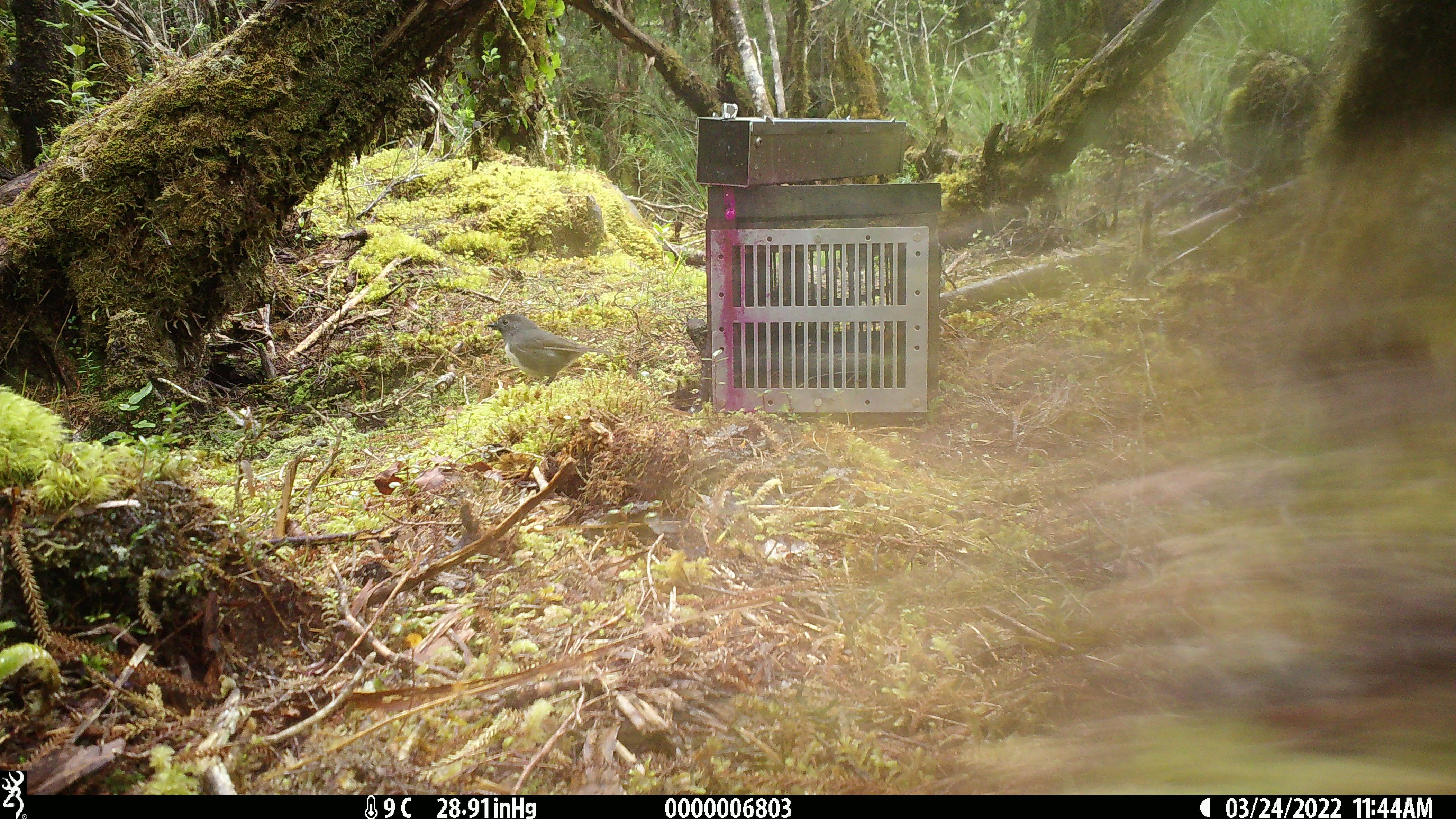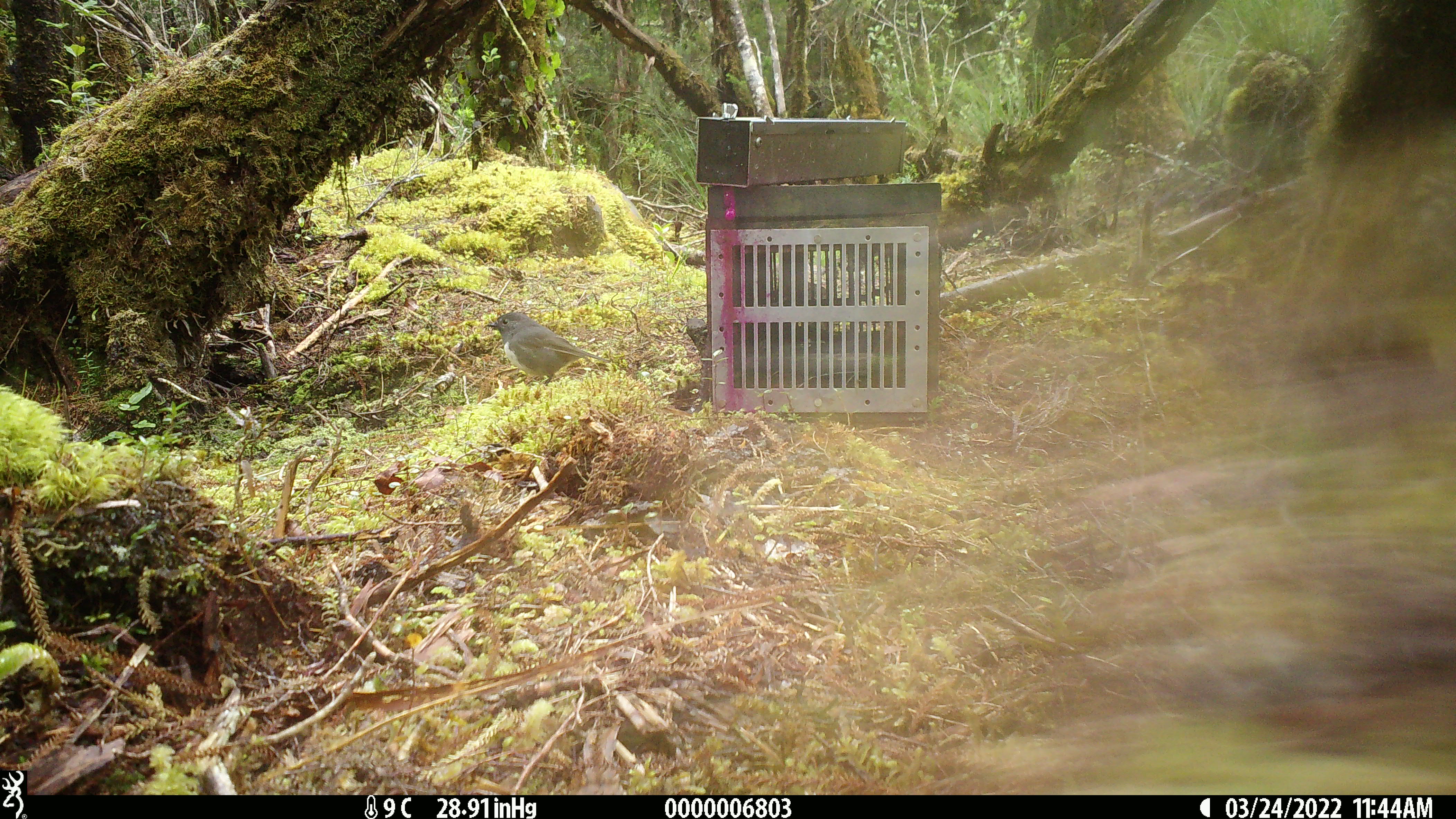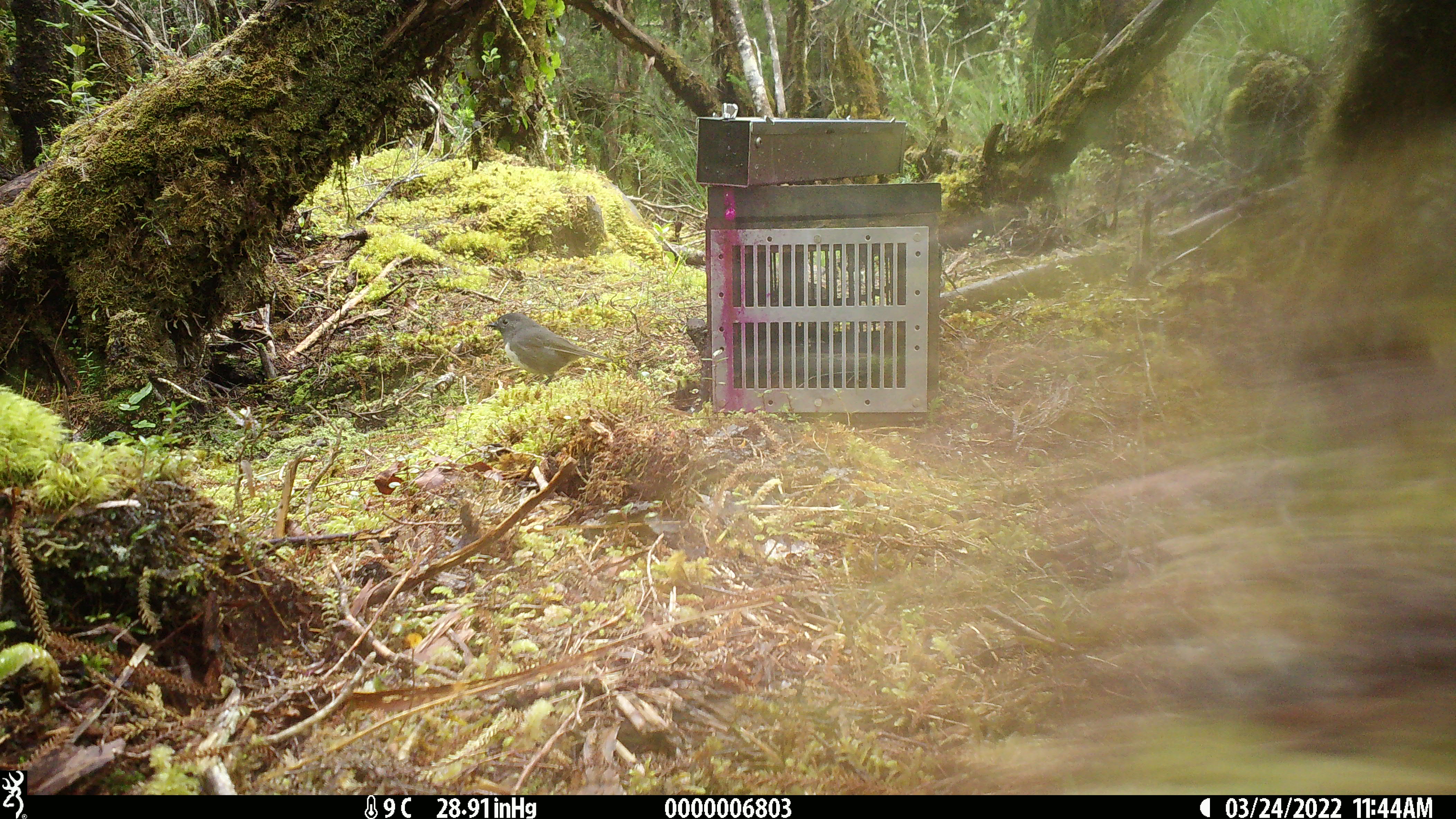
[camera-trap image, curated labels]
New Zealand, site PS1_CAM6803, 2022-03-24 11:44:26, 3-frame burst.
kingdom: Animalia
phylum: Chordata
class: Aves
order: Passeriformes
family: Petroicidae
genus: Petroica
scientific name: Petroica australis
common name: new zealand robin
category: robin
Robin (new zealand robin) (Petroica australis).